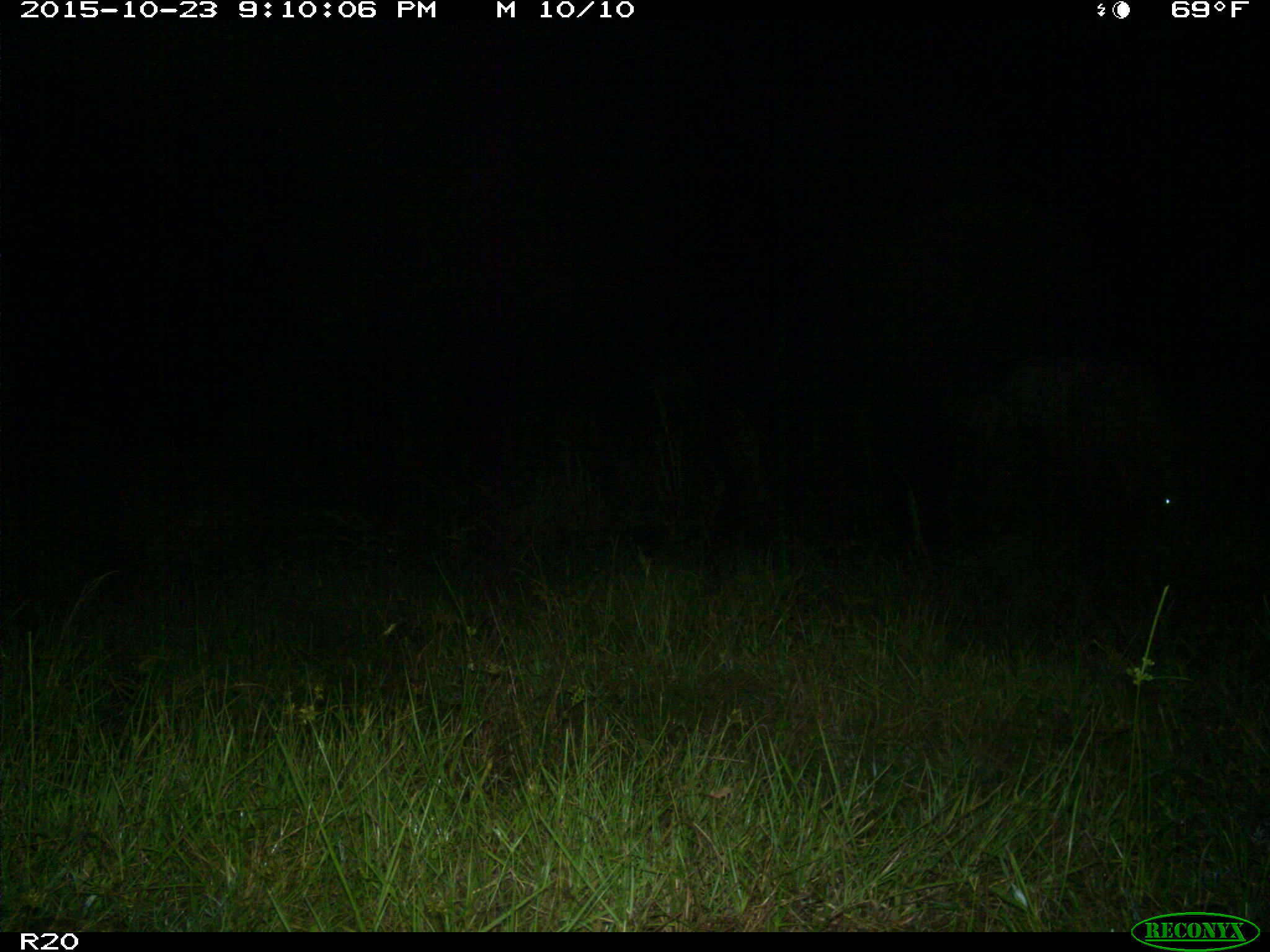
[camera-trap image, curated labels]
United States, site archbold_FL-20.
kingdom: Animalia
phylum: Chordata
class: Mammalia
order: Artiodactyla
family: Bovidae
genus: Bos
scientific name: Bos taurus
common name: domestic cow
Bos taurus (domestic cow).